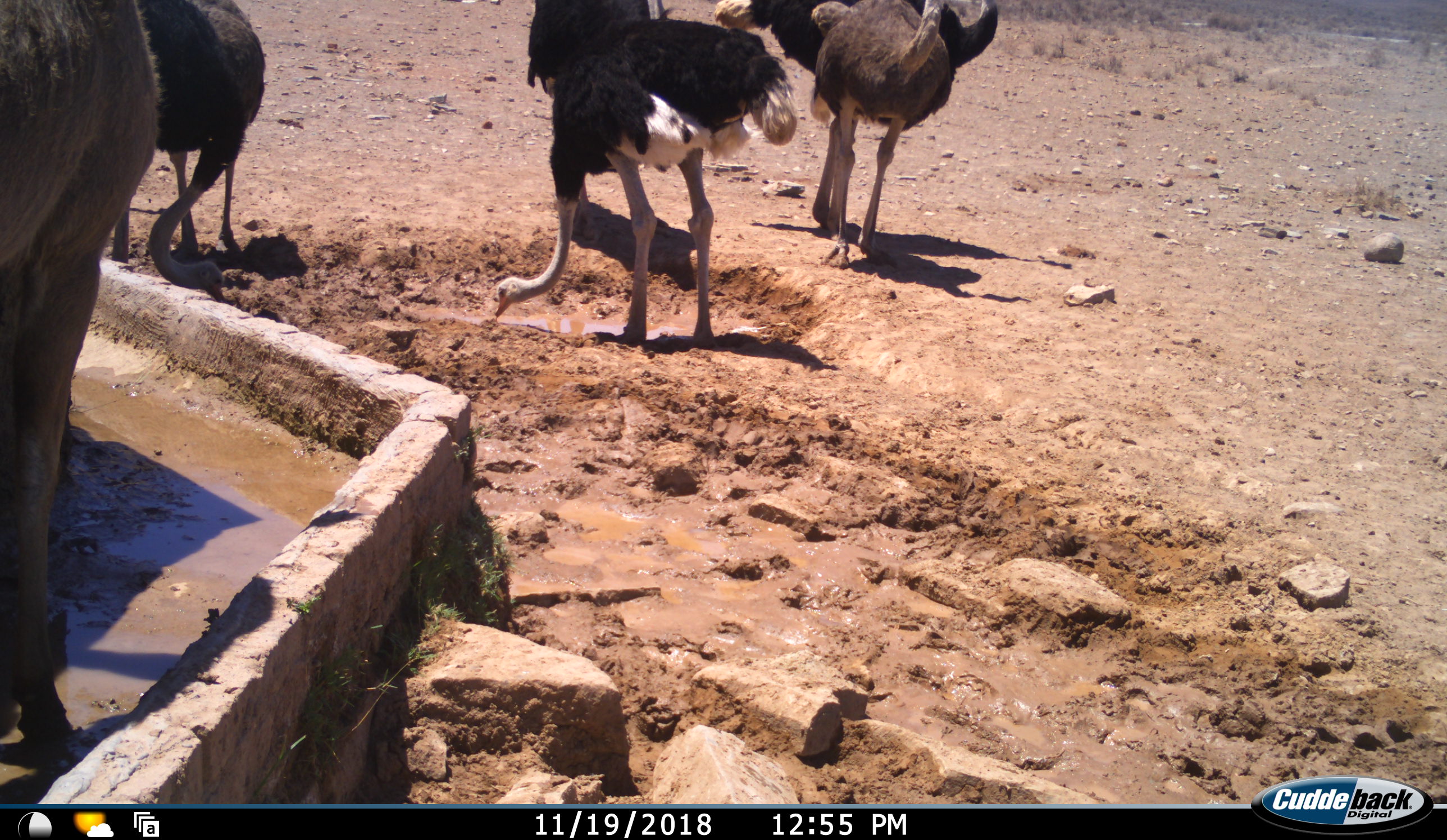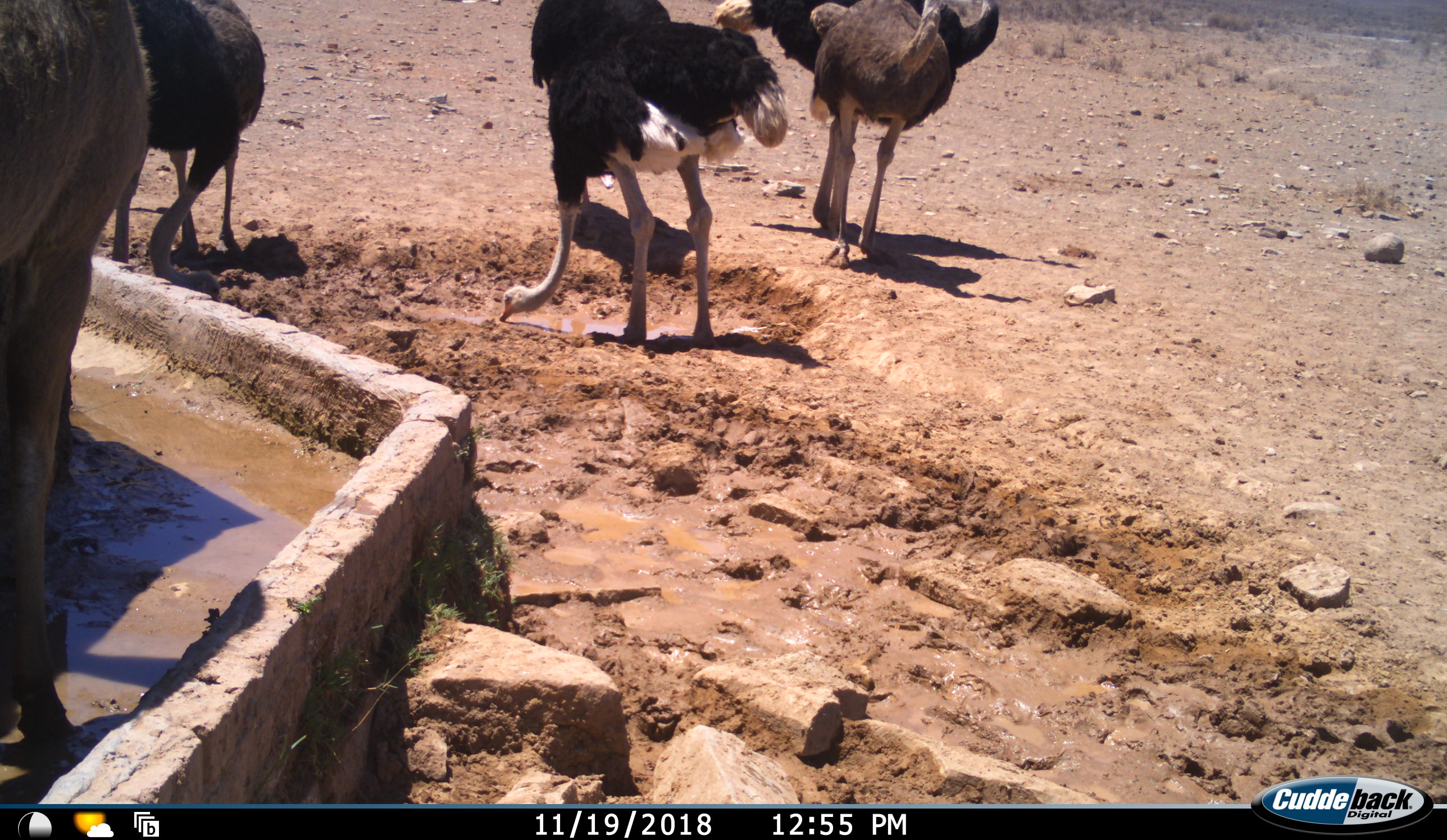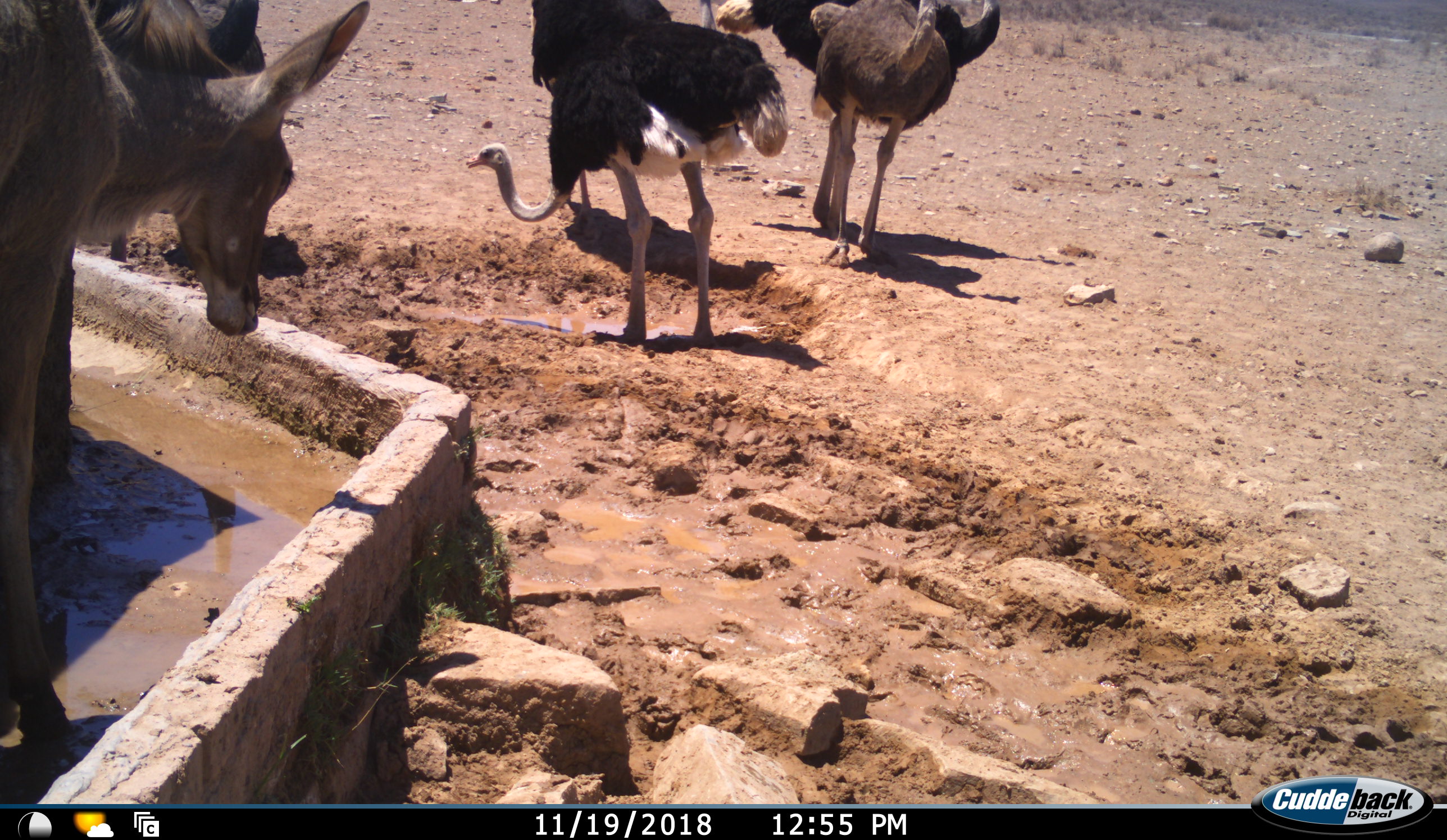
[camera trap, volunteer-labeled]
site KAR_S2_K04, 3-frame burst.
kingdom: Animalia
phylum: Chordata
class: Mammalia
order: Artiodactyla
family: Bovidae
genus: Tragelaphus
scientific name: Tragelaphus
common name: kudu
Kudu (Tragelaphus), count 1. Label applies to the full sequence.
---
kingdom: Animalia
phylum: Chordata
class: Aves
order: Struthioniformes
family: Struthionidae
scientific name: Struthionidae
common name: ostrich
Ostrich (Struthionidae), count 5. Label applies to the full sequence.